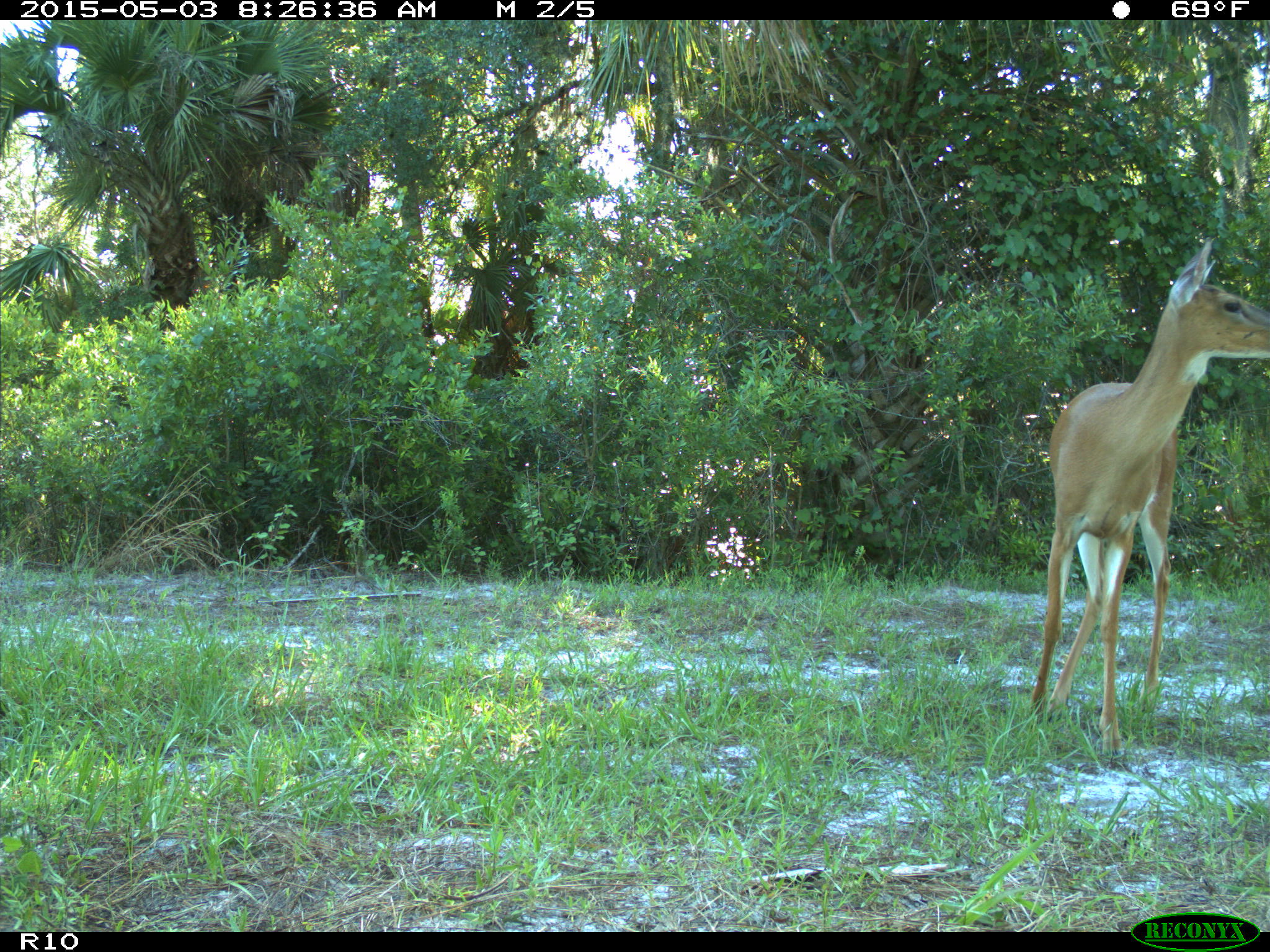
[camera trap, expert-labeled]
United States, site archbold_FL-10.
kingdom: Animalia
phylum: Chordata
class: Mammalia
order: Artiodactyla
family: Cervidae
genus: Odocoileus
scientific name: Odocoileus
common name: deer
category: unidentified deer